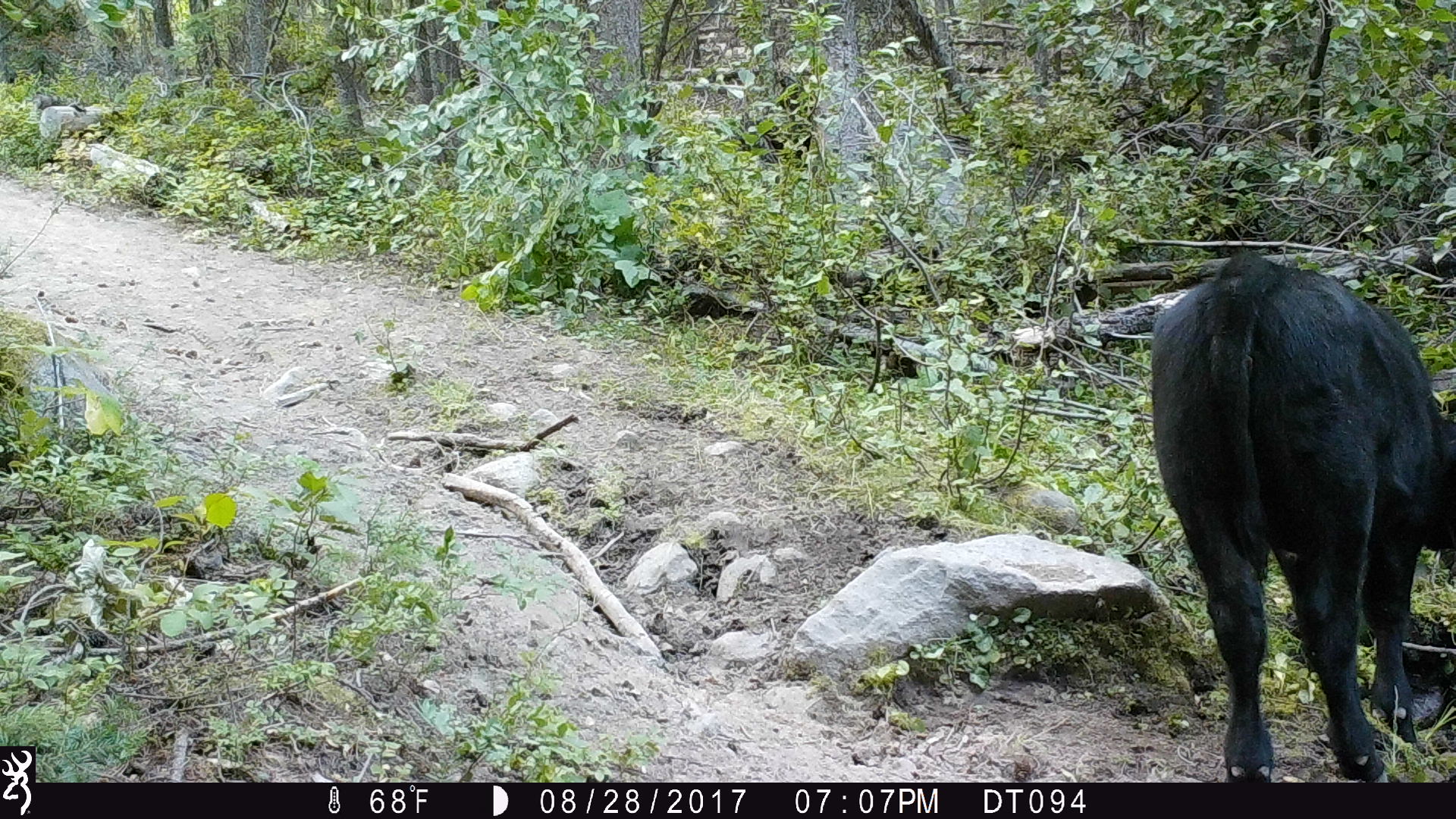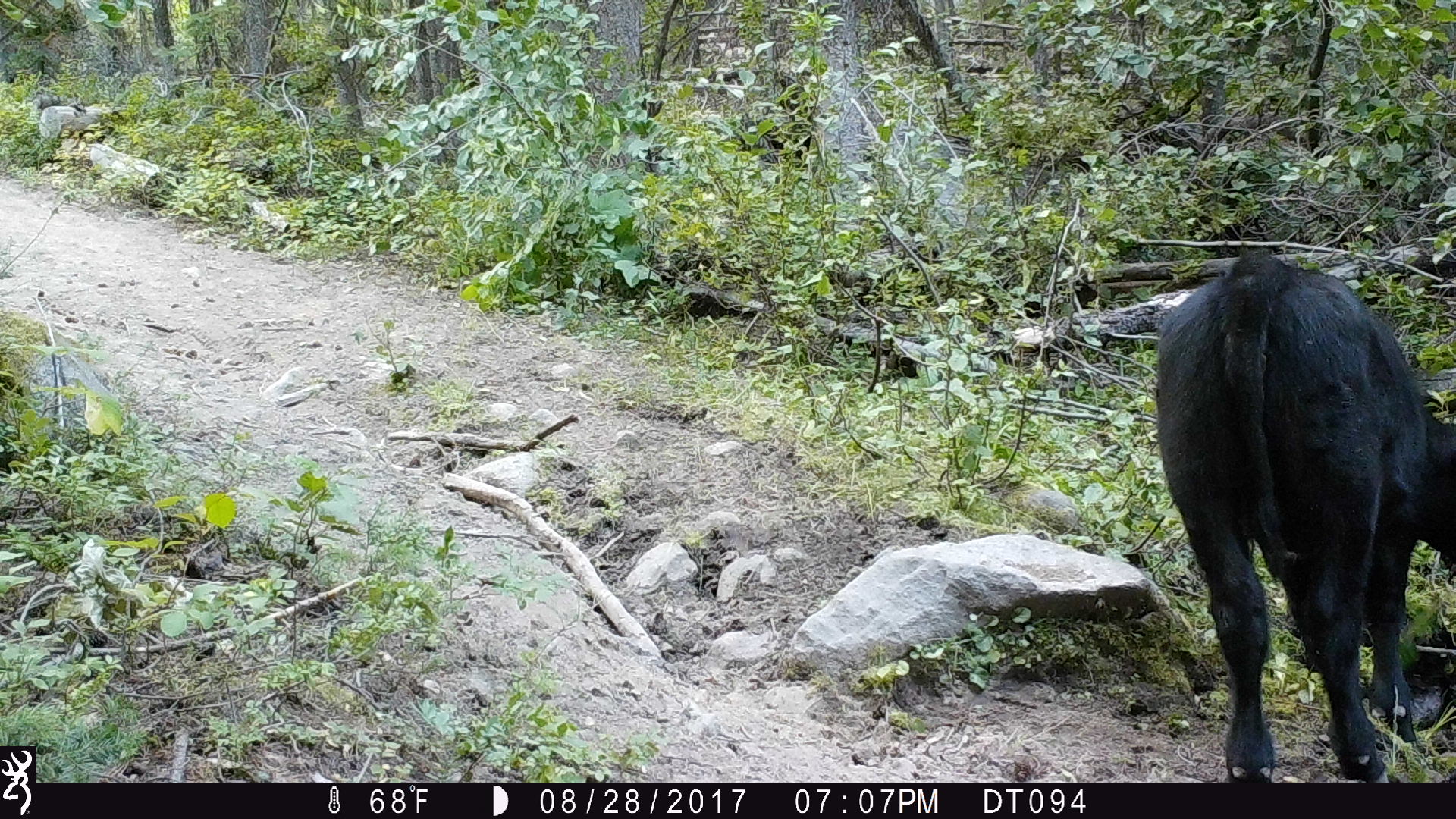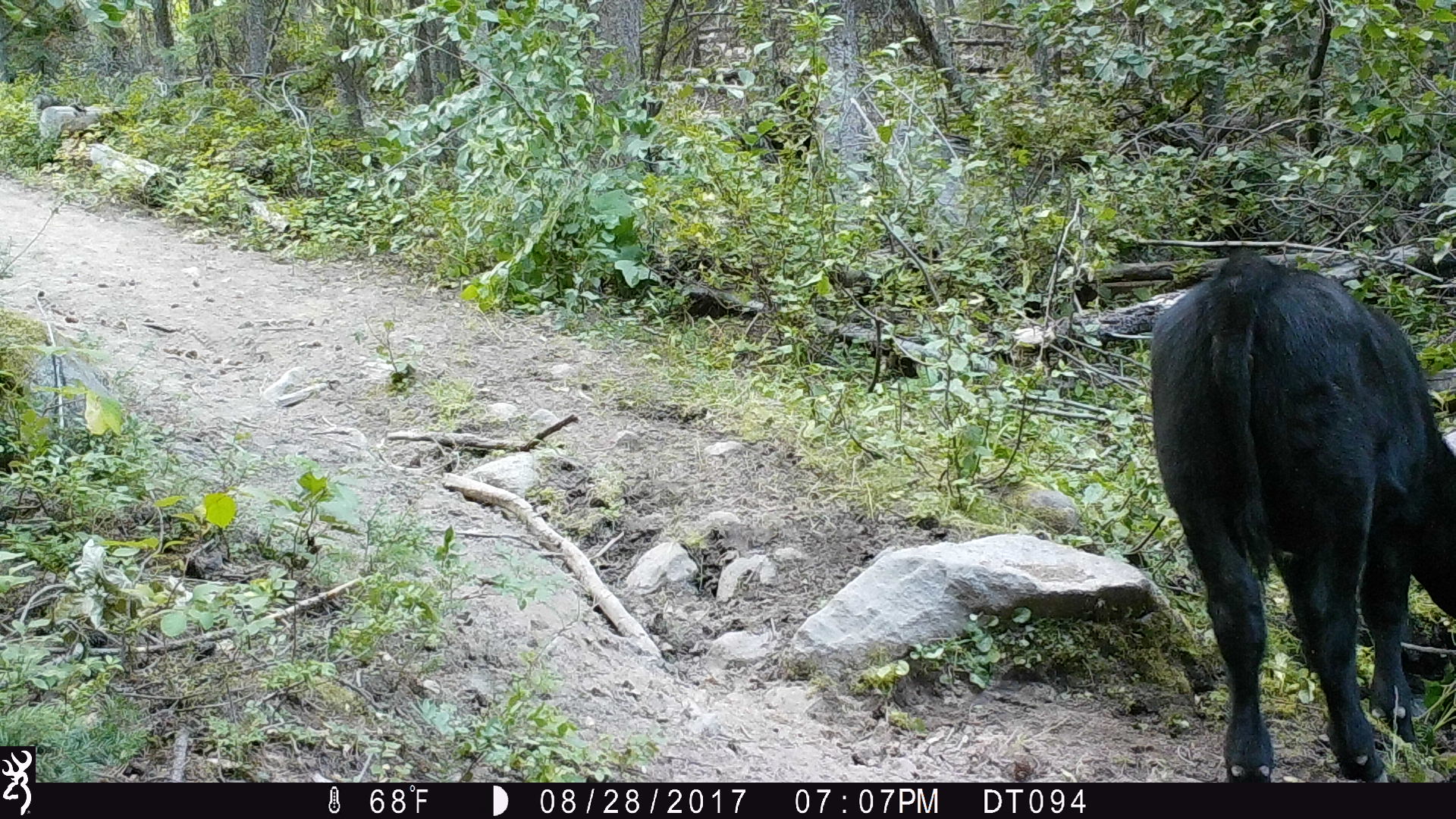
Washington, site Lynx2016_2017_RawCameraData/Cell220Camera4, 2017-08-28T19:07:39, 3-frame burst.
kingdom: Animalia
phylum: Chordata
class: Mammalia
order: Artiodactyla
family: Bovidae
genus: Bos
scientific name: Bos taurus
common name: domestic cattle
Domestic cattle (Bos taurus). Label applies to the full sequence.